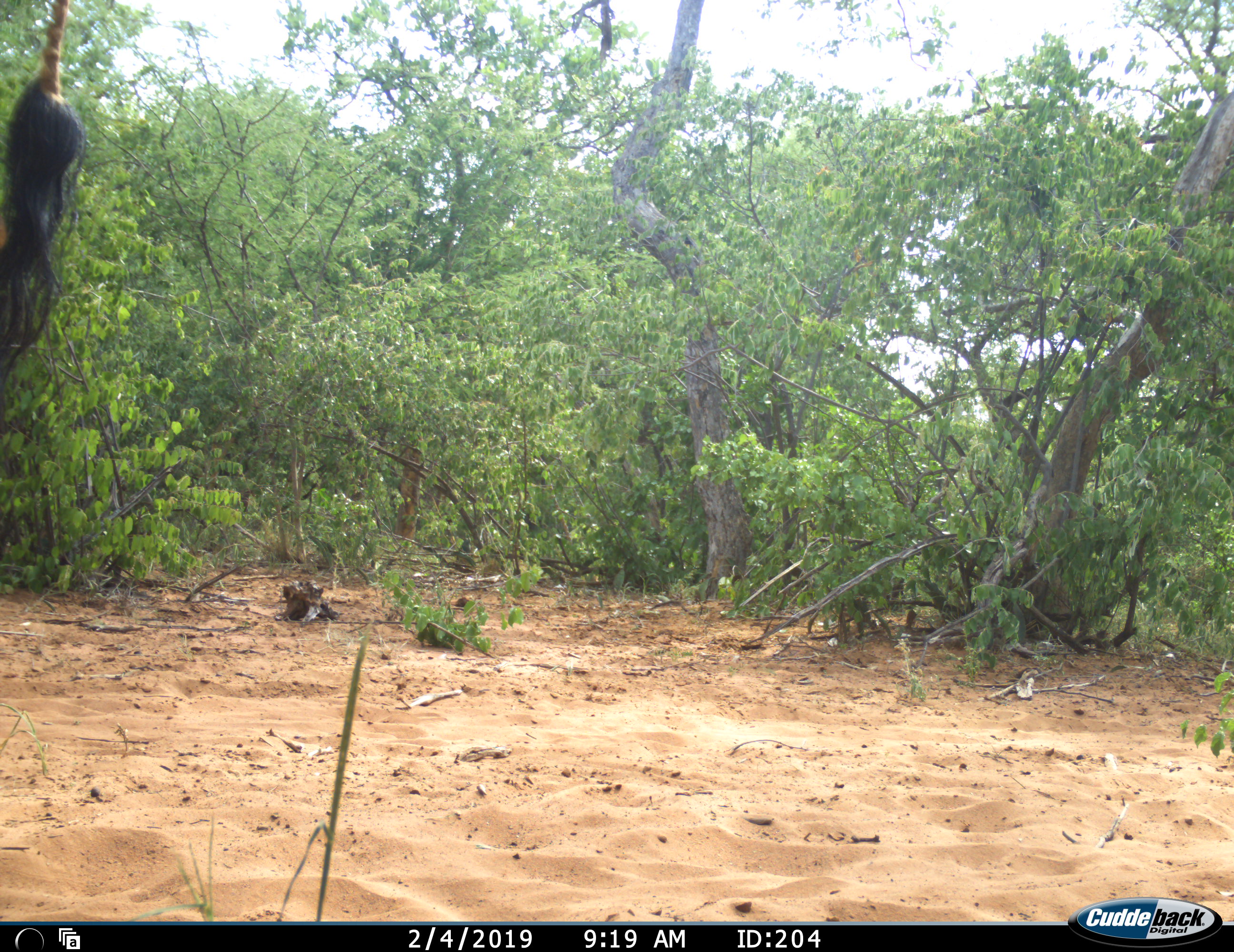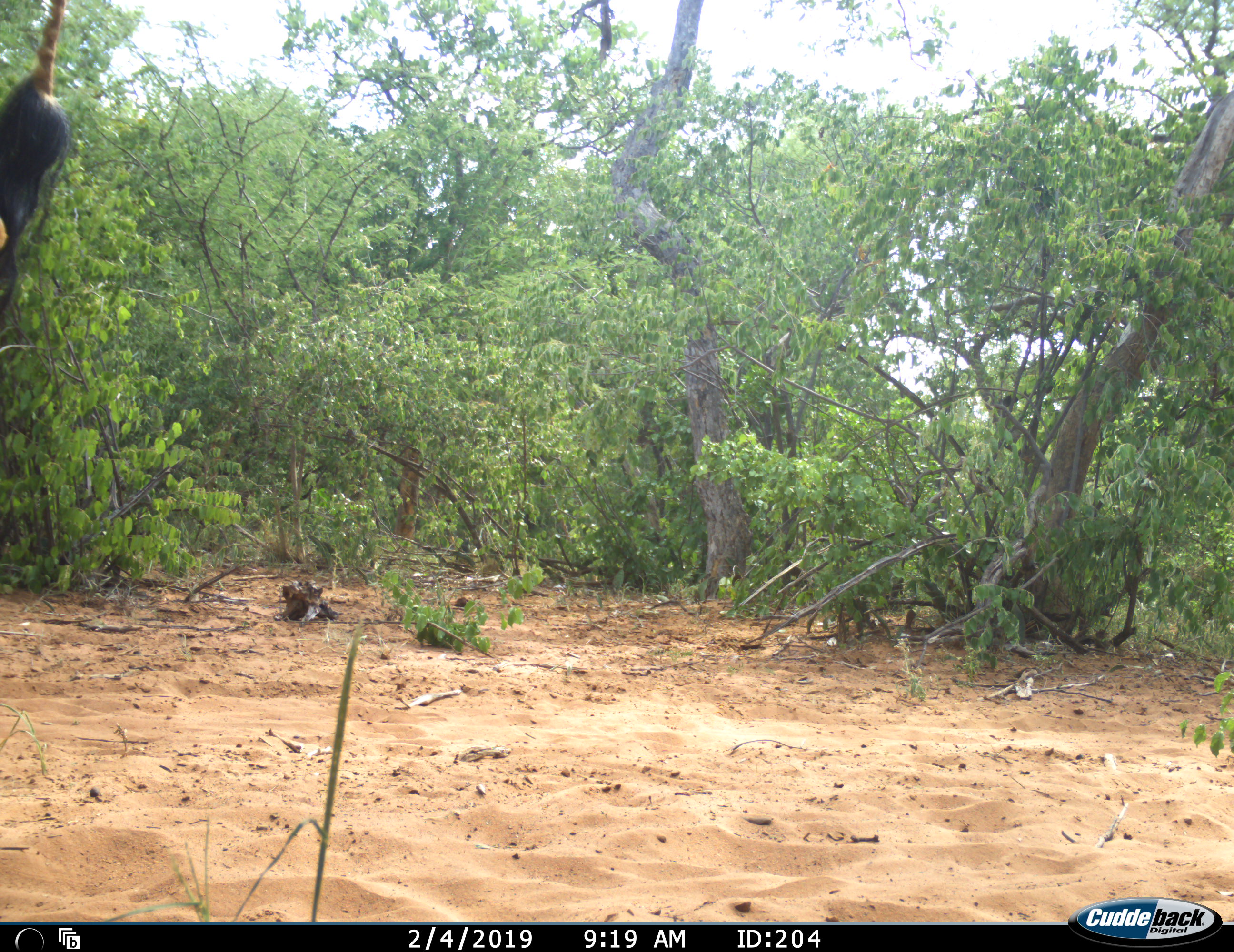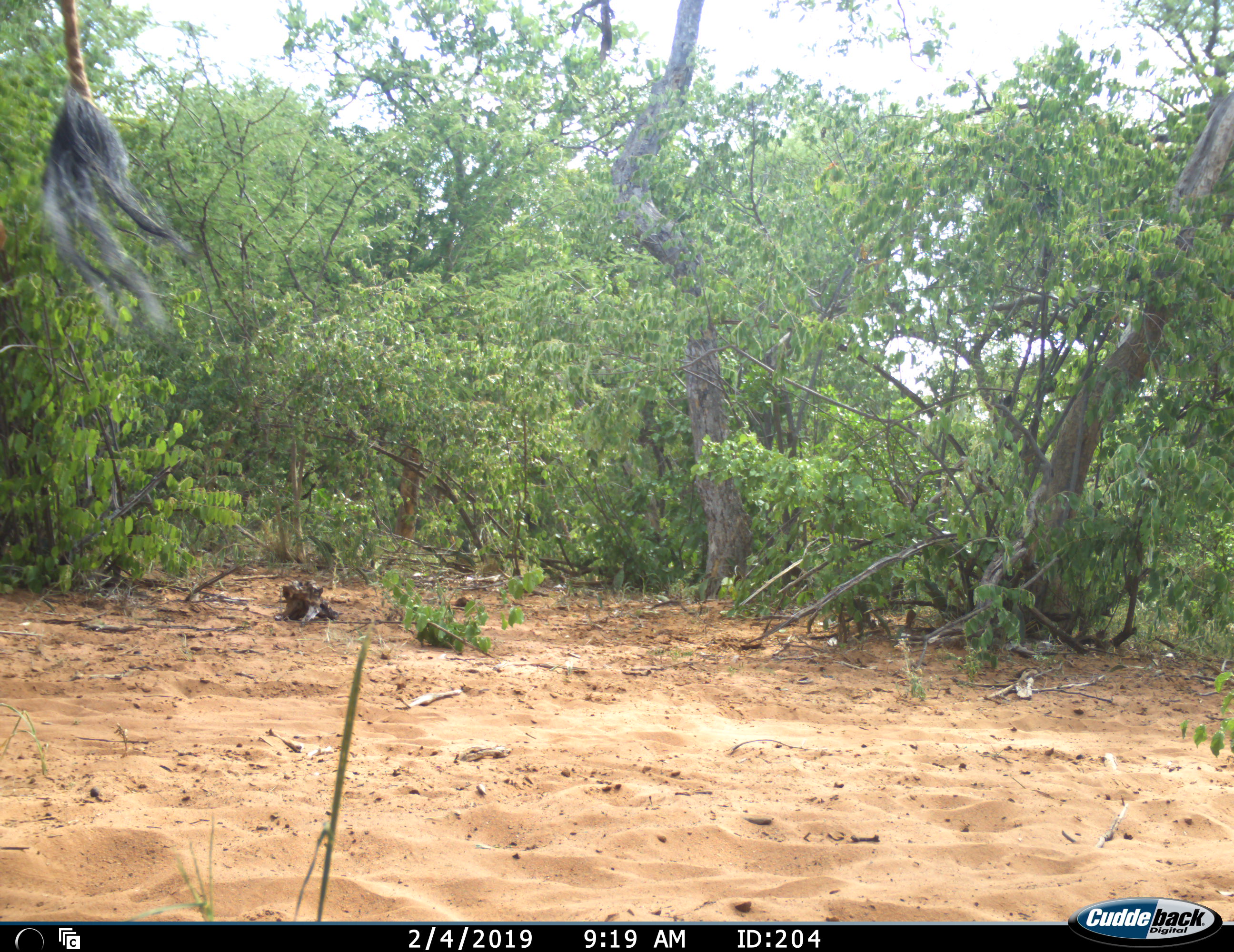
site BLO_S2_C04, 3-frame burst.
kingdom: Animalia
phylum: Chordata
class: Mammalia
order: Artiodactyla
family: Giraffidae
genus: Giraffa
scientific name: Giraffa camelopardalis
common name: giraffe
Giraffe (Giraffa camelopardalis), count 1. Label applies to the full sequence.